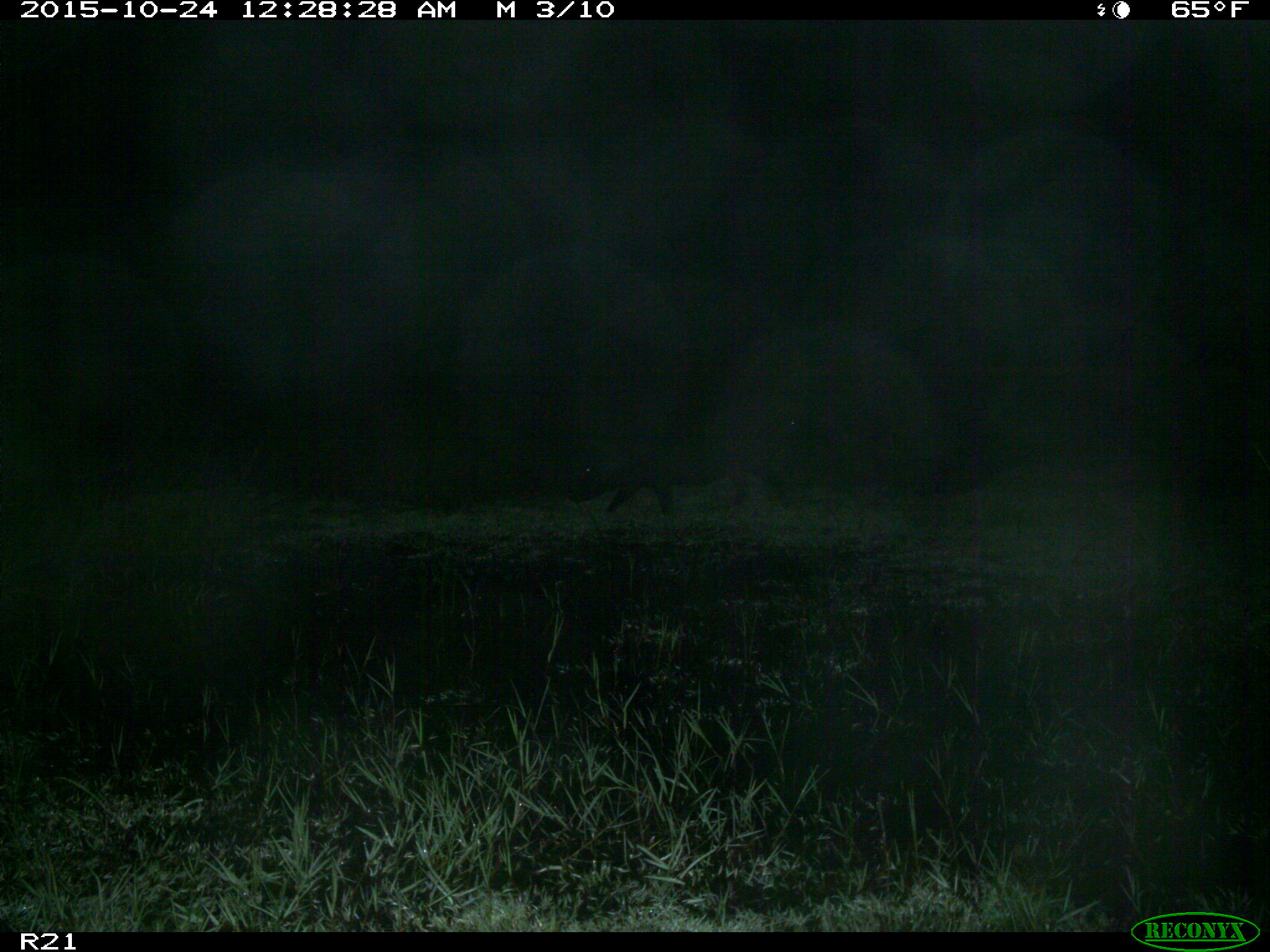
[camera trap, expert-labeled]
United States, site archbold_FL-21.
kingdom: Animalia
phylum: Chordata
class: Mammalia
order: Artiodactyla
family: Suidae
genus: Sus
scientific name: Sus scrofa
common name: wild boar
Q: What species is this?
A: Sus scrofa (wild boar).